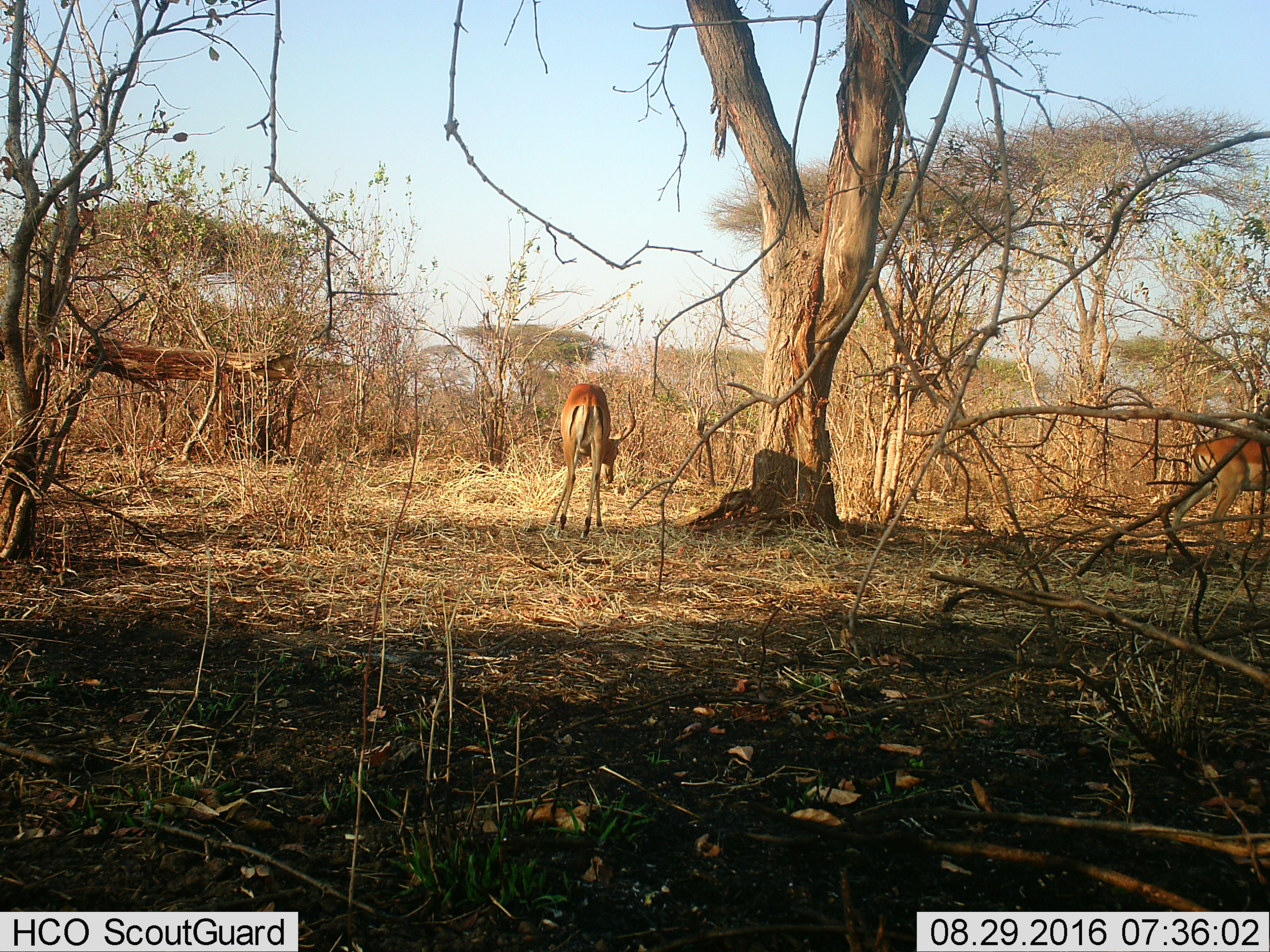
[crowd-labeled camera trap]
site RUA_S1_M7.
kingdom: Animalia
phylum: Chordata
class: Mammalia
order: Artiodactyla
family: Bovidae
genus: Aepyceros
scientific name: Aepyceros melampus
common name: impala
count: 2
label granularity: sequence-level